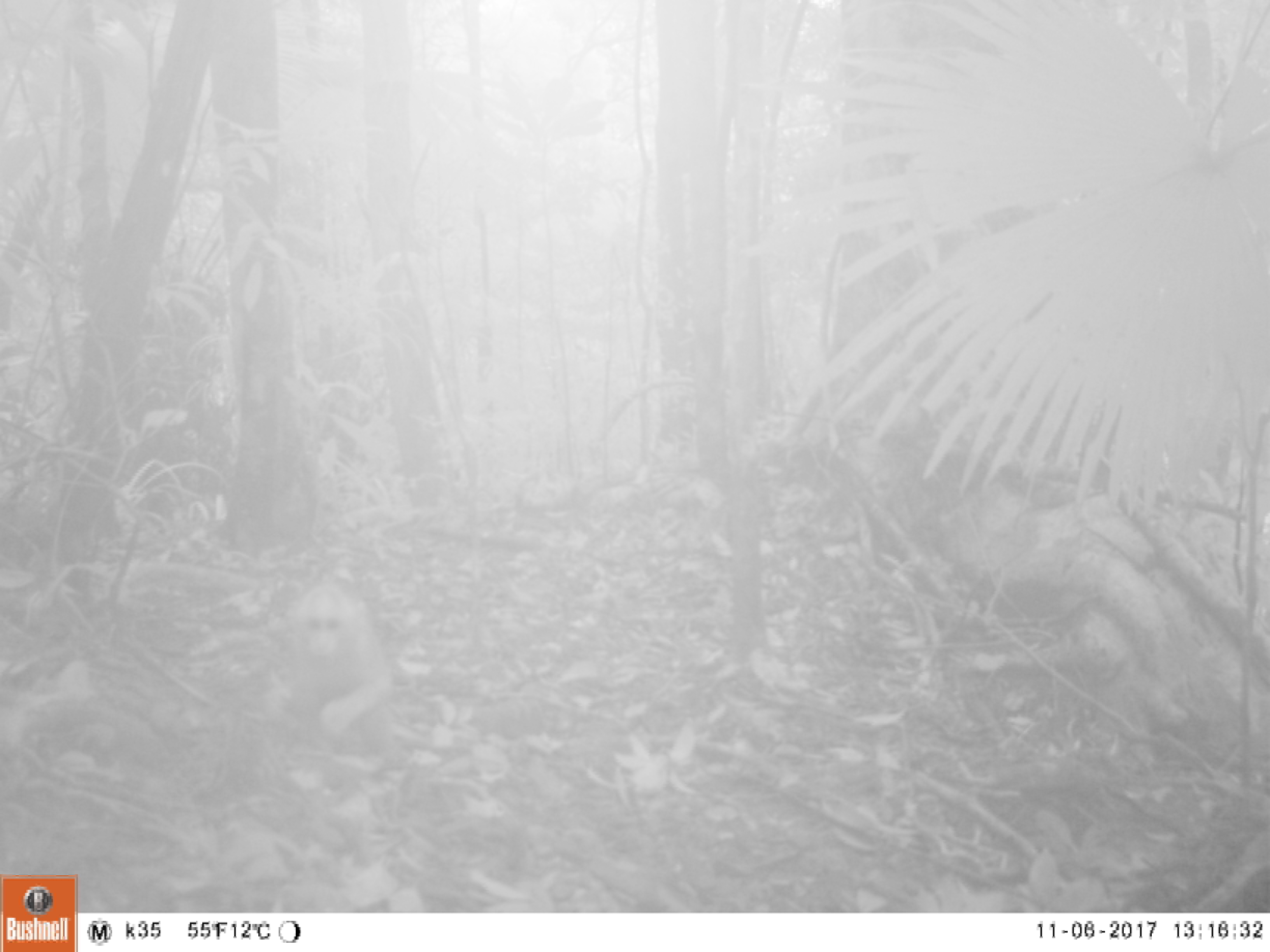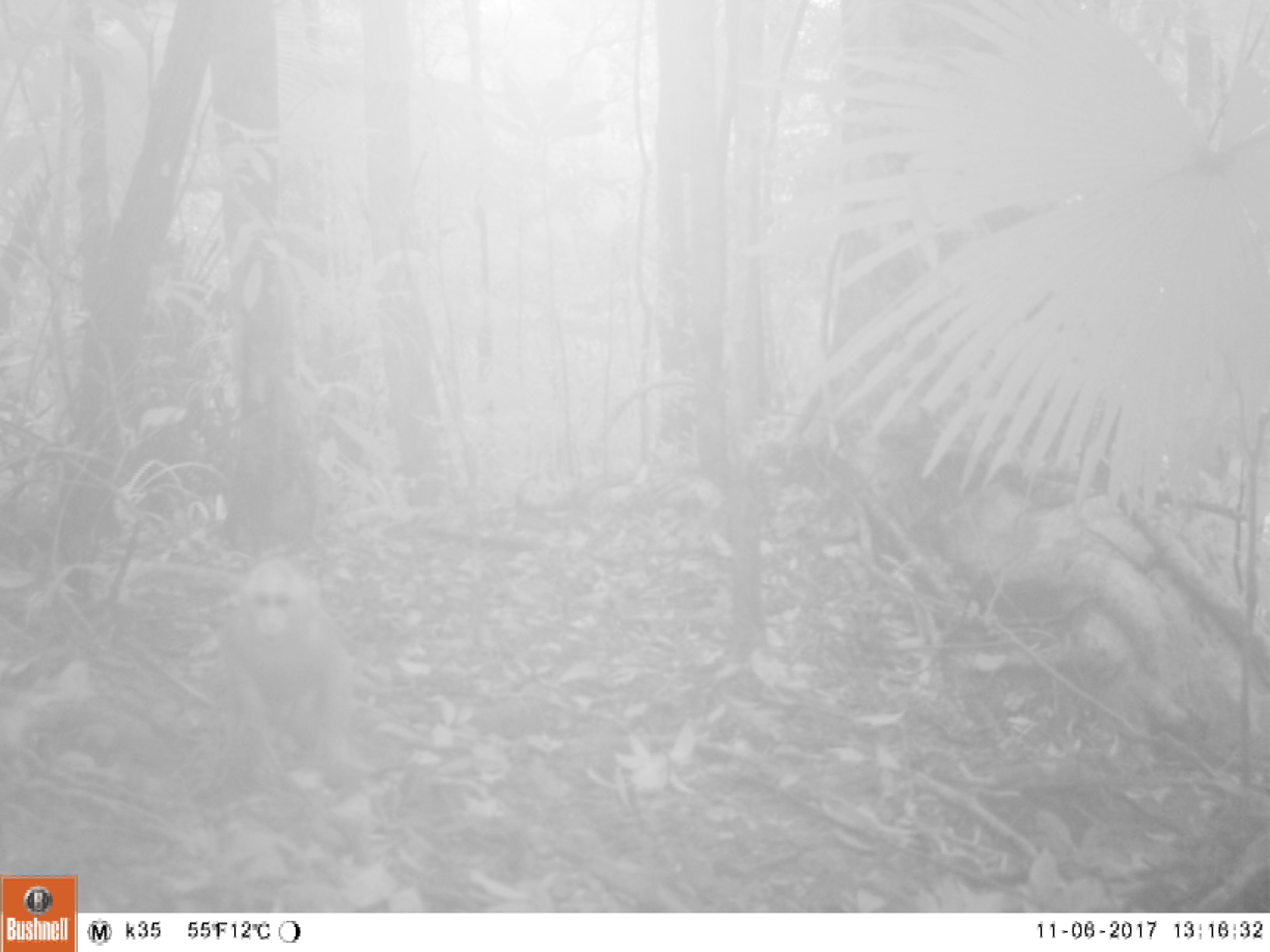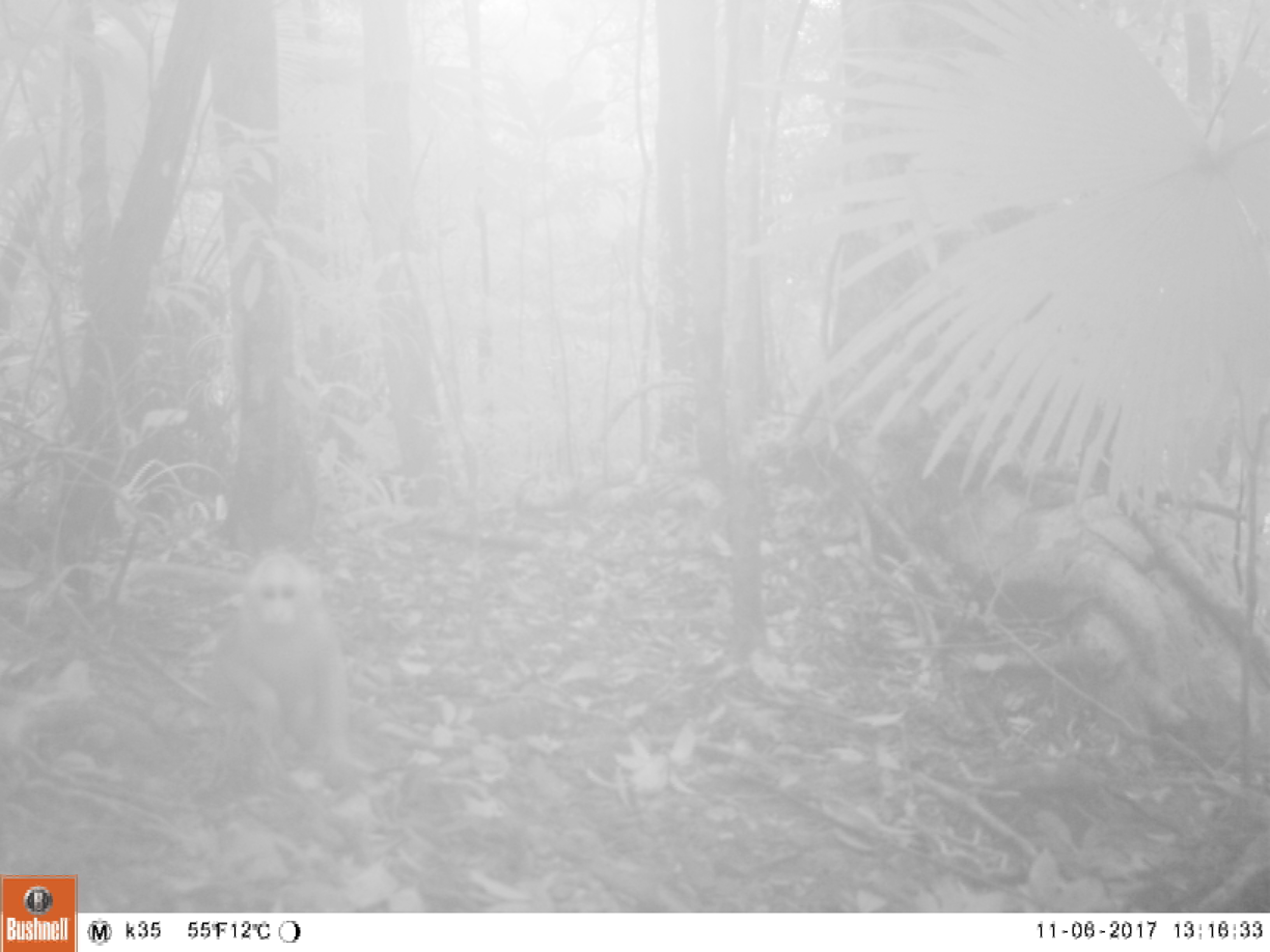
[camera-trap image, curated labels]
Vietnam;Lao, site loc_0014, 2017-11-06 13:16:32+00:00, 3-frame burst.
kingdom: Animalia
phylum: Chordata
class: Mammalia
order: Primates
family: Cercopithecidae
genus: Macaca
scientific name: Macaca arctoides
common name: stump-tailed macaque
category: stump tailed macaque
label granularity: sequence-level